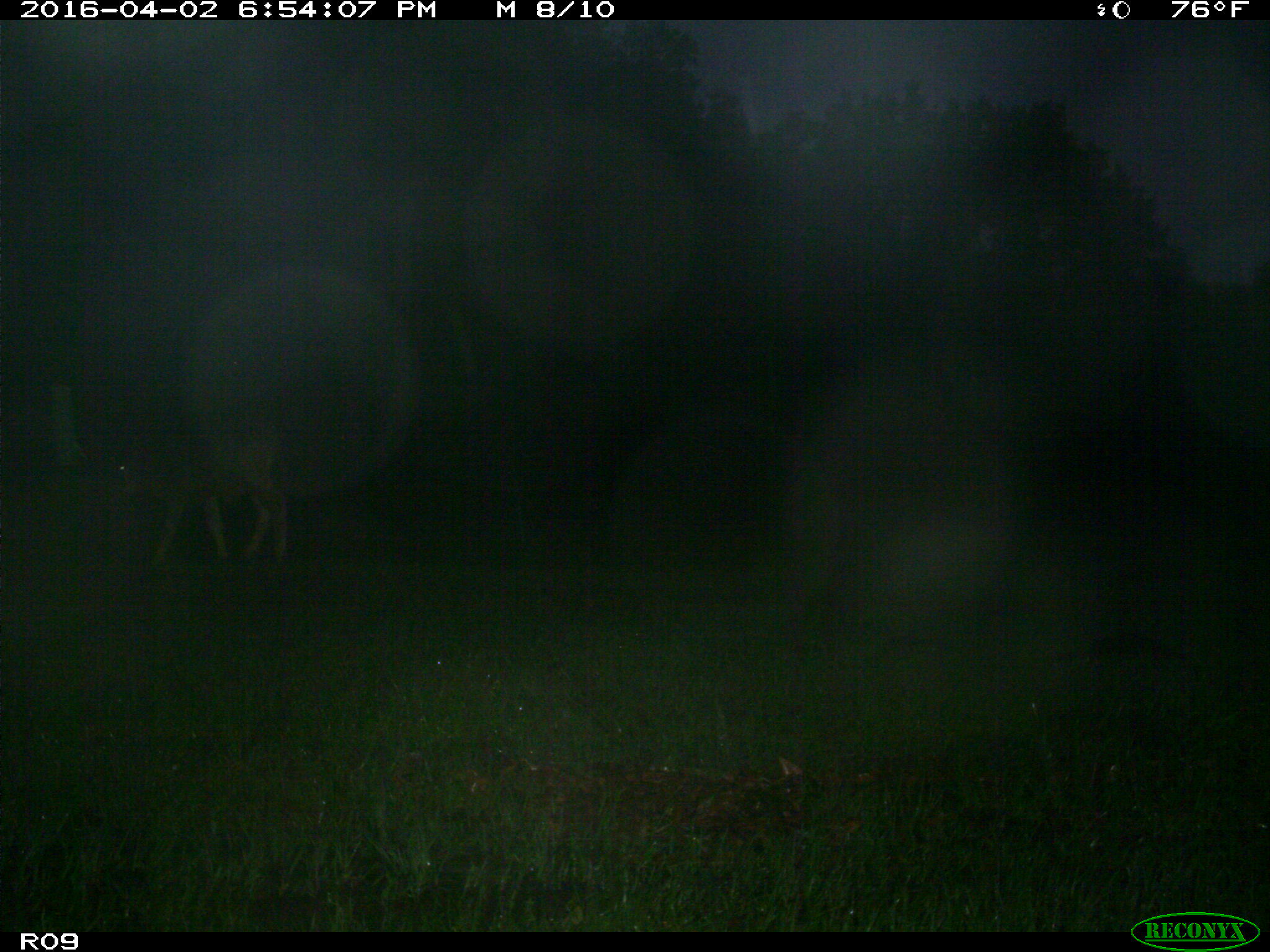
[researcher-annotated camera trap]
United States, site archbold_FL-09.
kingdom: Animalia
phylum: Chordata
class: Mammalia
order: Artiodactyla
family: Bovidae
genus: Bos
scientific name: Bos taurus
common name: domestic cow